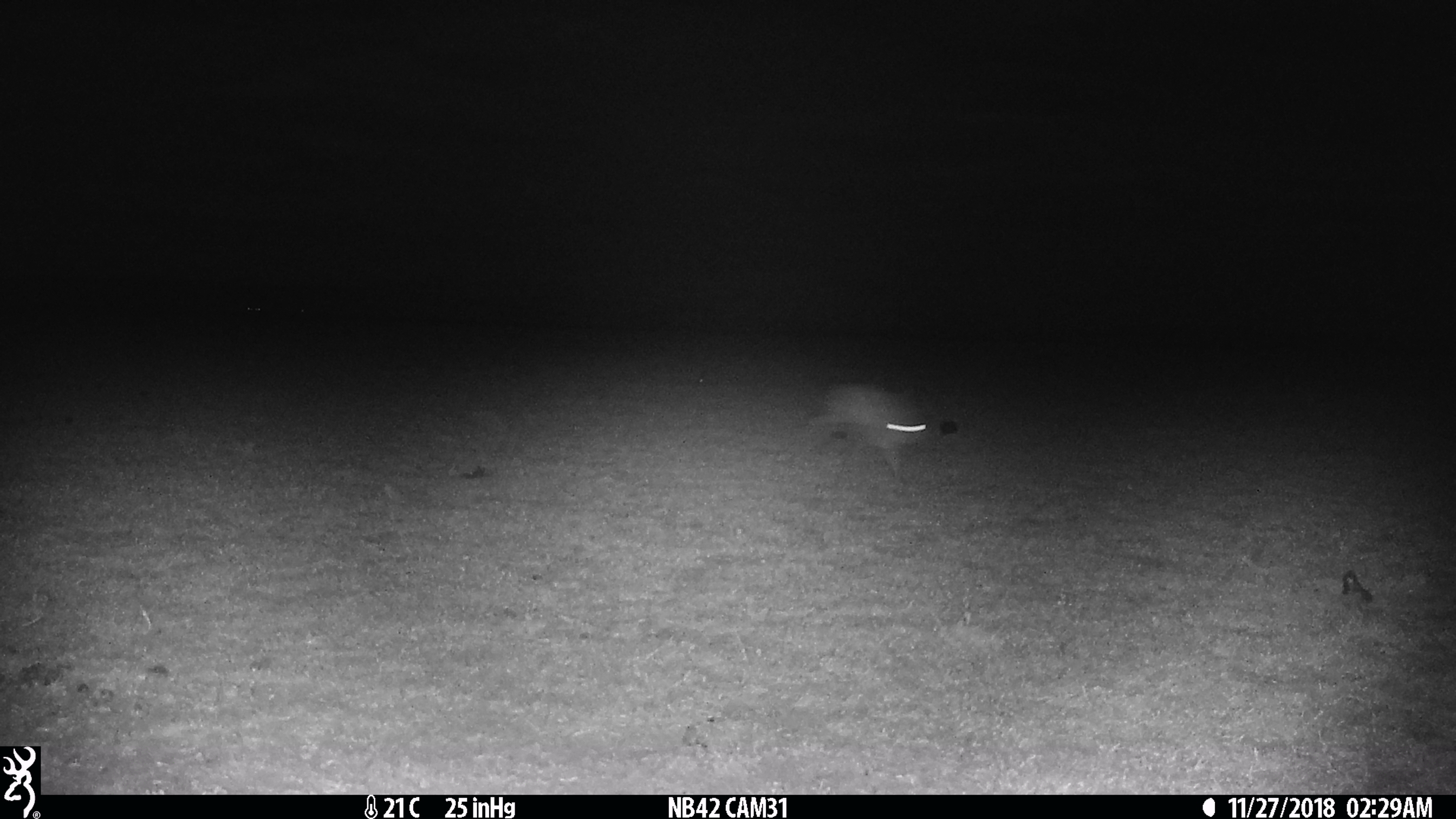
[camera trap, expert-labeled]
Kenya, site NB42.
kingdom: Animalia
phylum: Chordata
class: Mammalia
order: Lagomorpha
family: Leporidae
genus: Lepus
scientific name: Lepus capensis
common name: cape hare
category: hare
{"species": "hare (cape hare) (Lepus capensis)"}